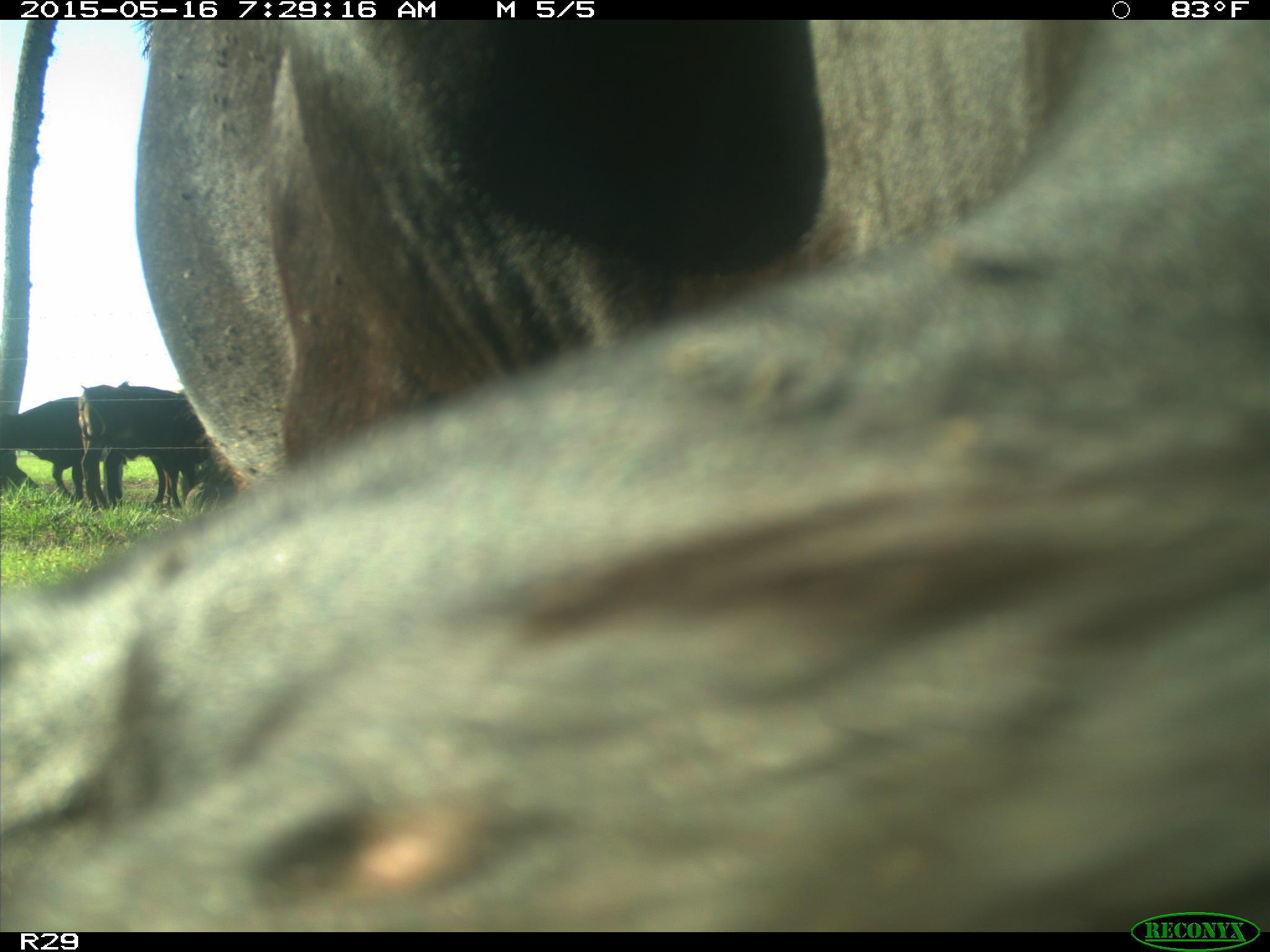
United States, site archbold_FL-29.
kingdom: Animalia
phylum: Chordata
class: Mammalia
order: Artiodactyla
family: Bovidae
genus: Bos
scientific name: Bos taurus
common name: domestic cow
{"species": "Bos taurus (domestic cow)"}